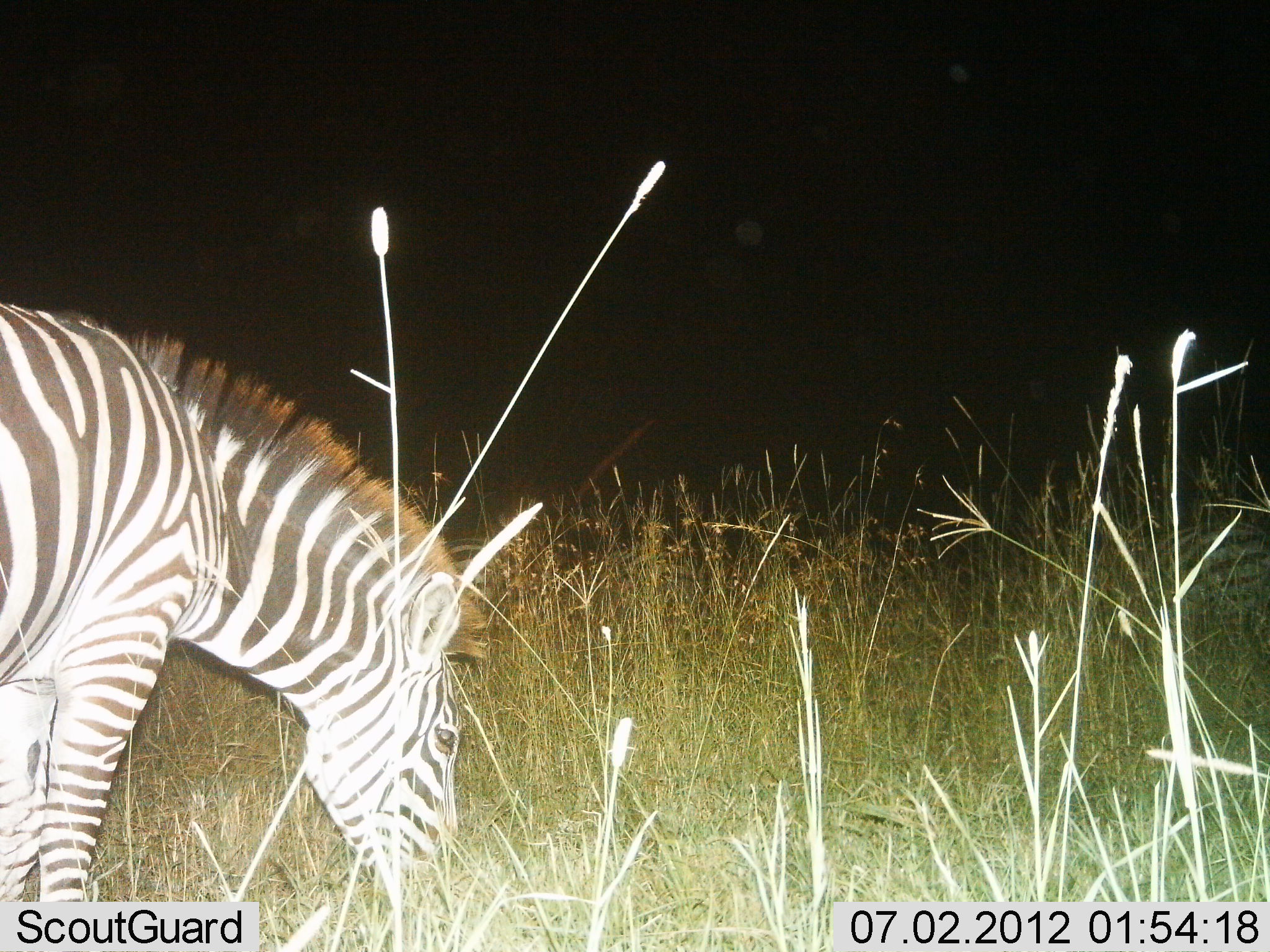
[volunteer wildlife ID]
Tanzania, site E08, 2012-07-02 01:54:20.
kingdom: Animalia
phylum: Chordata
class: Mammalia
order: Perissodactyla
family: Equidae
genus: Equus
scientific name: Equus quagga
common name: plains zebra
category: zebra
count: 1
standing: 30%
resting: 10%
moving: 0%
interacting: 0%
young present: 0%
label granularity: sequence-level